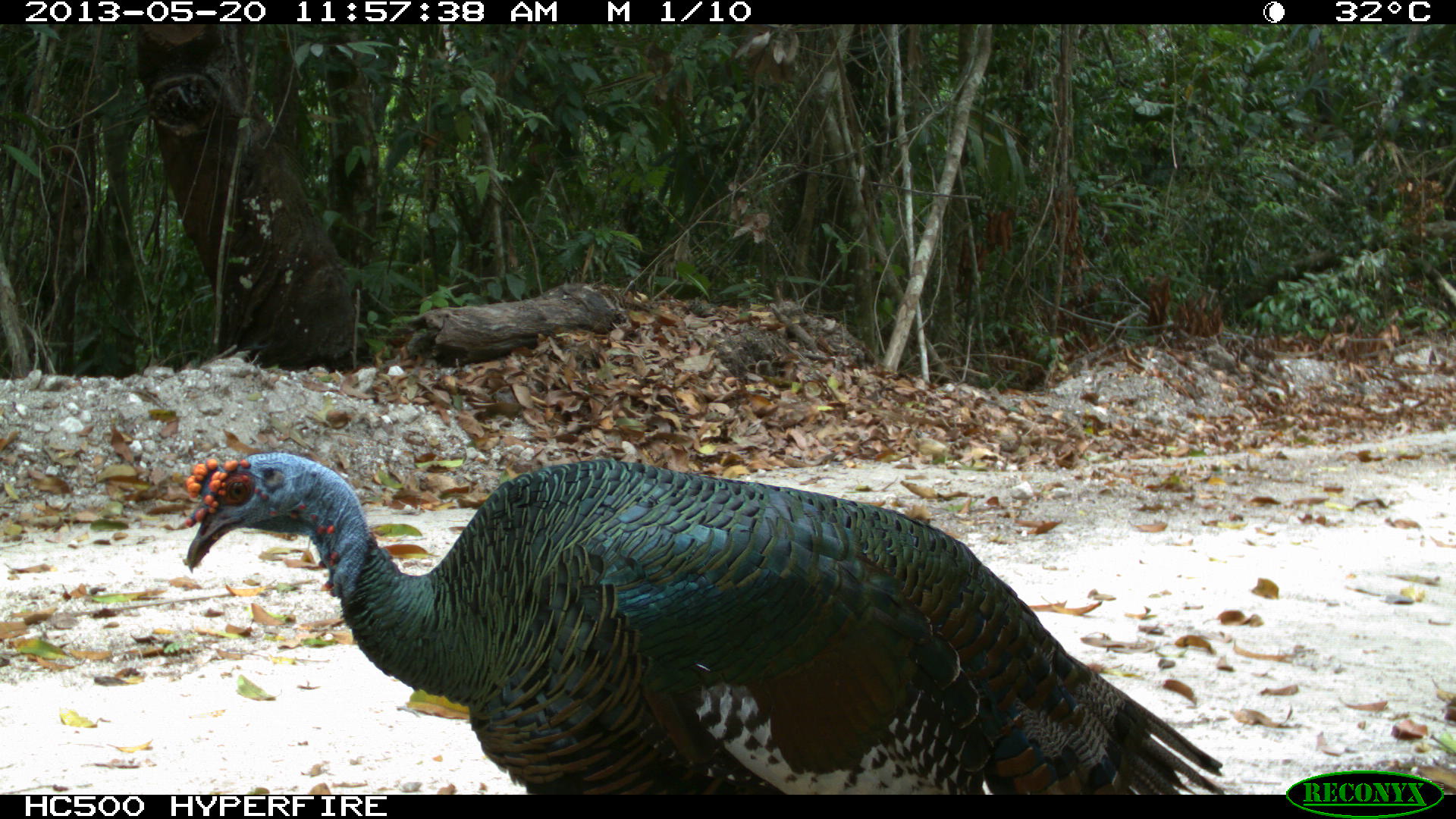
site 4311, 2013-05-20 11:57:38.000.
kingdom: Animalia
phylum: Chordata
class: Aves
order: Galliformes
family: Phasianidae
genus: Meleagris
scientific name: Meleagris ocellata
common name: ocellated turkey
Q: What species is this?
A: Meleagris ocellata (ocellated turkey).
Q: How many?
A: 1.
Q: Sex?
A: Male.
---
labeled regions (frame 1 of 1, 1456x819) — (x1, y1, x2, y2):
meleagris ocellata: (181, 448, 1224, 793)